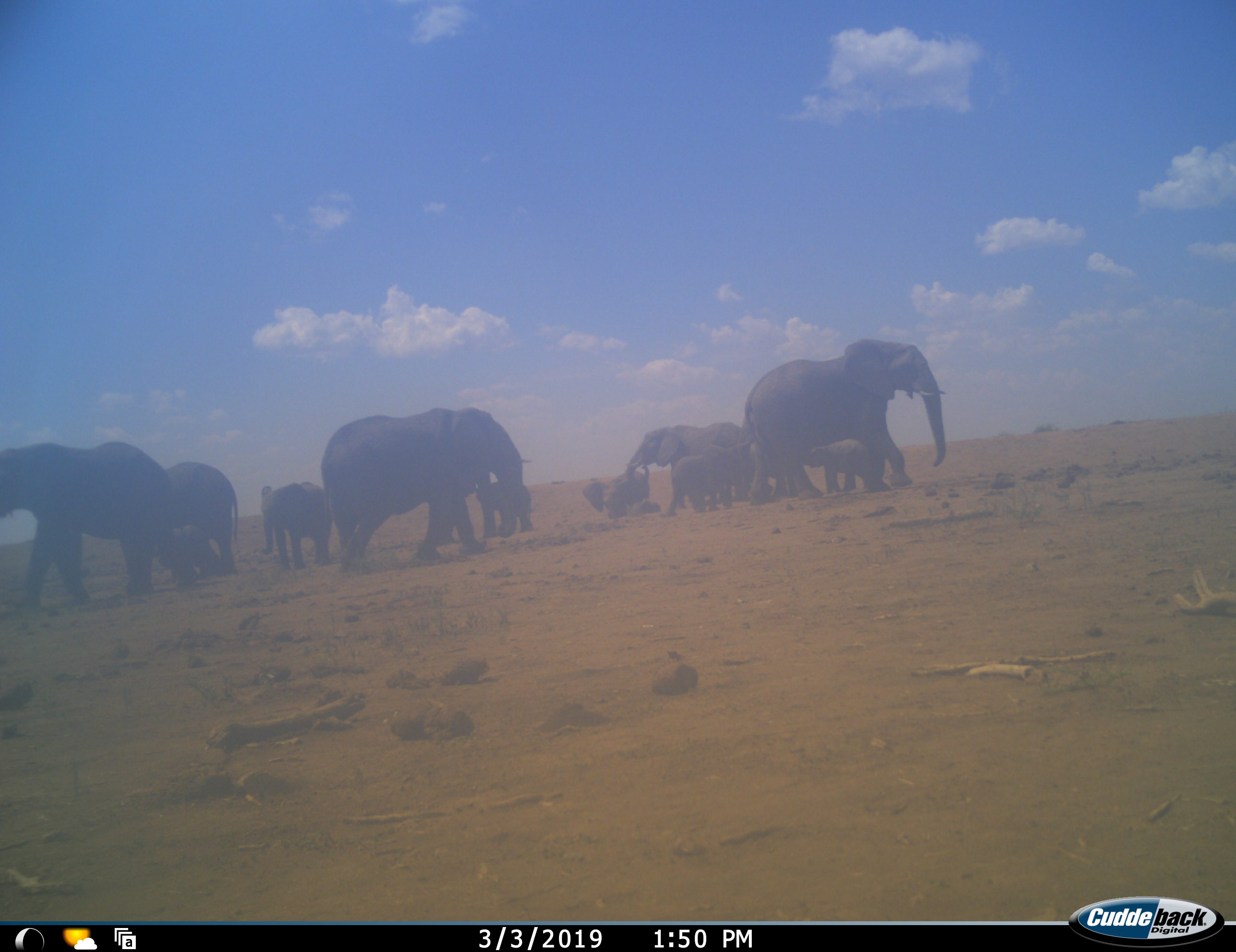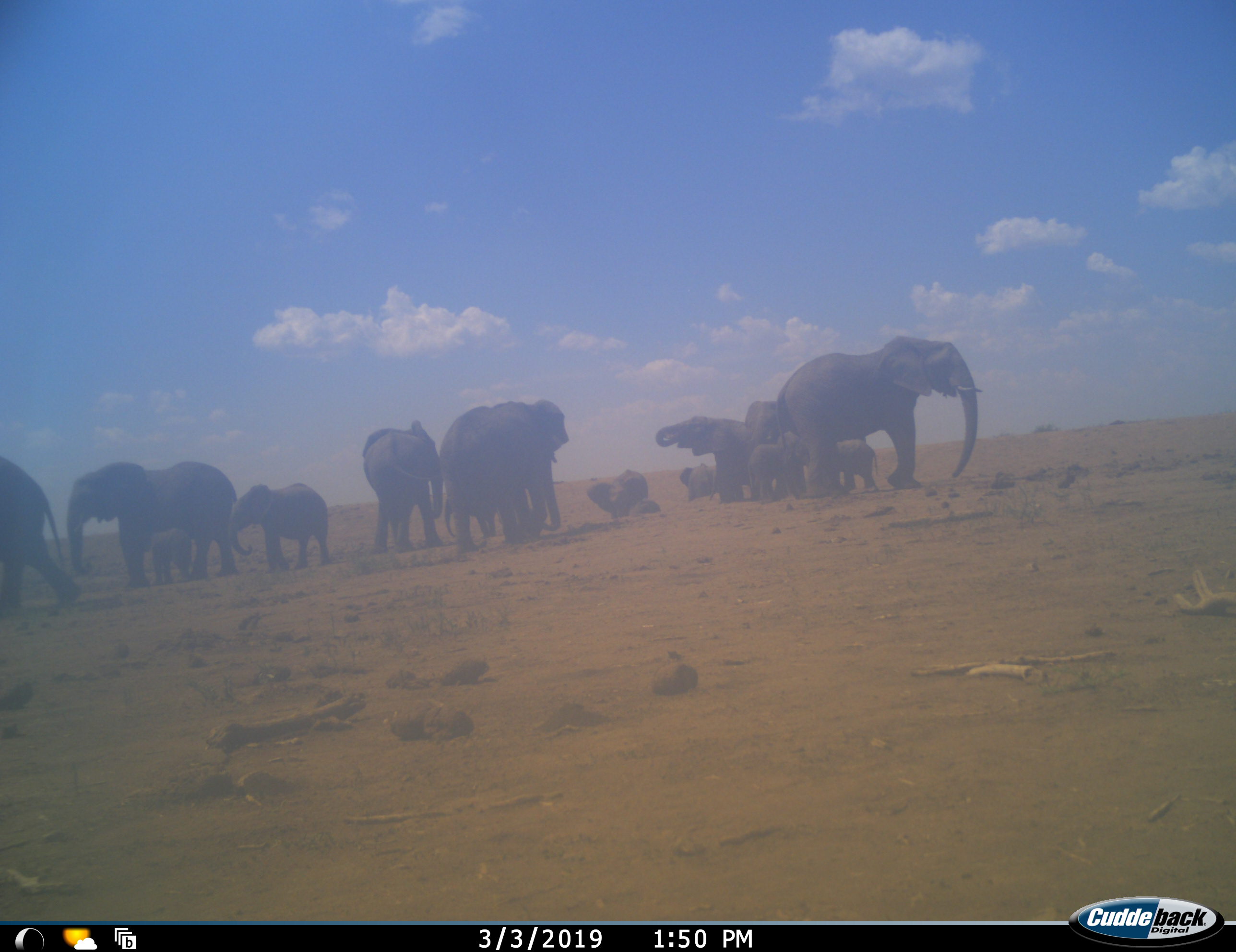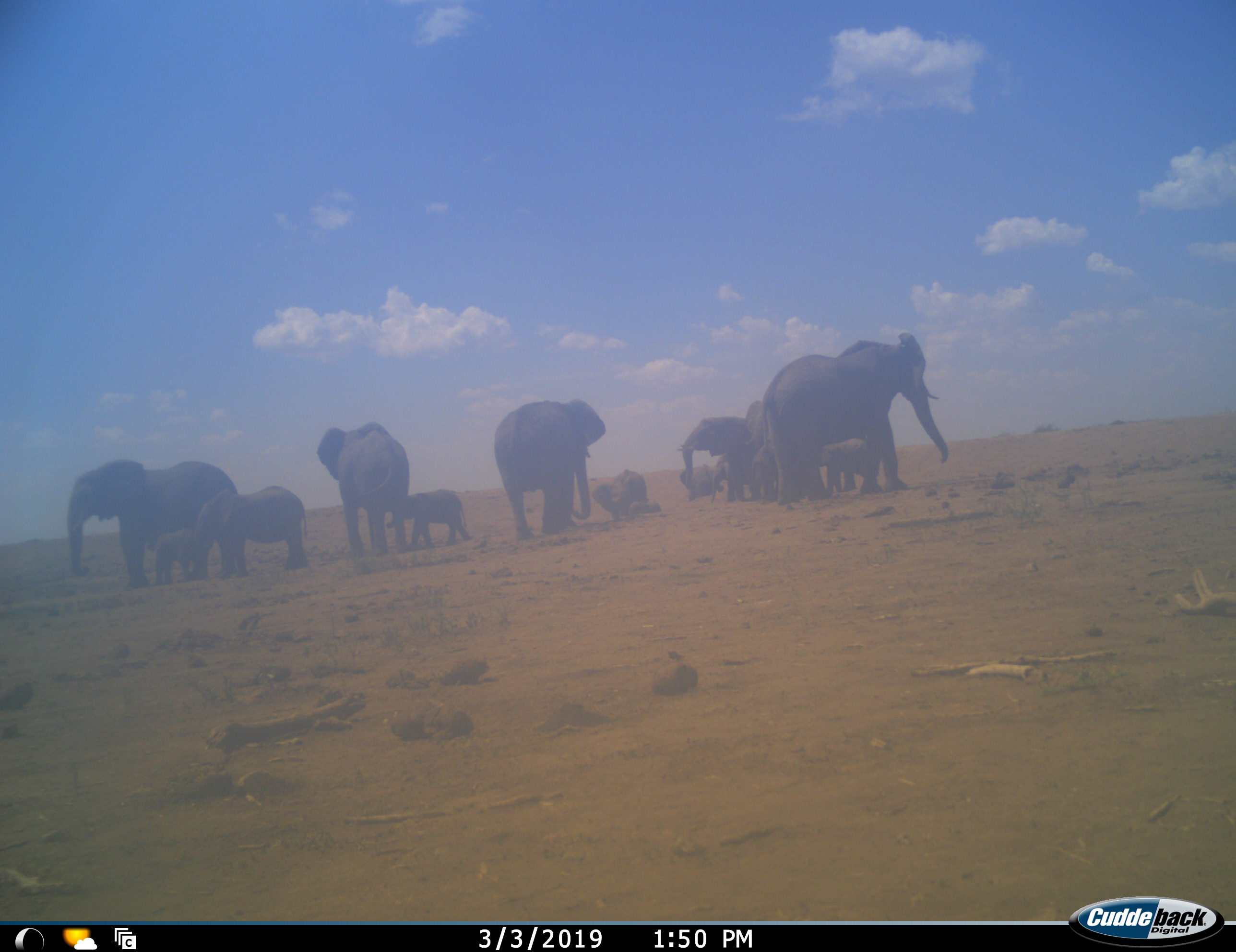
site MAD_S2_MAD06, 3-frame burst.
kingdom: Animalia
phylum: Chordata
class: Mammalia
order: Proboscidea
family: Elephantidae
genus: Loxodonta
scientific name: Loxodonta africana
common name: african bush elephant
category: elephant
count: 11-50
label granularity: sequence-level